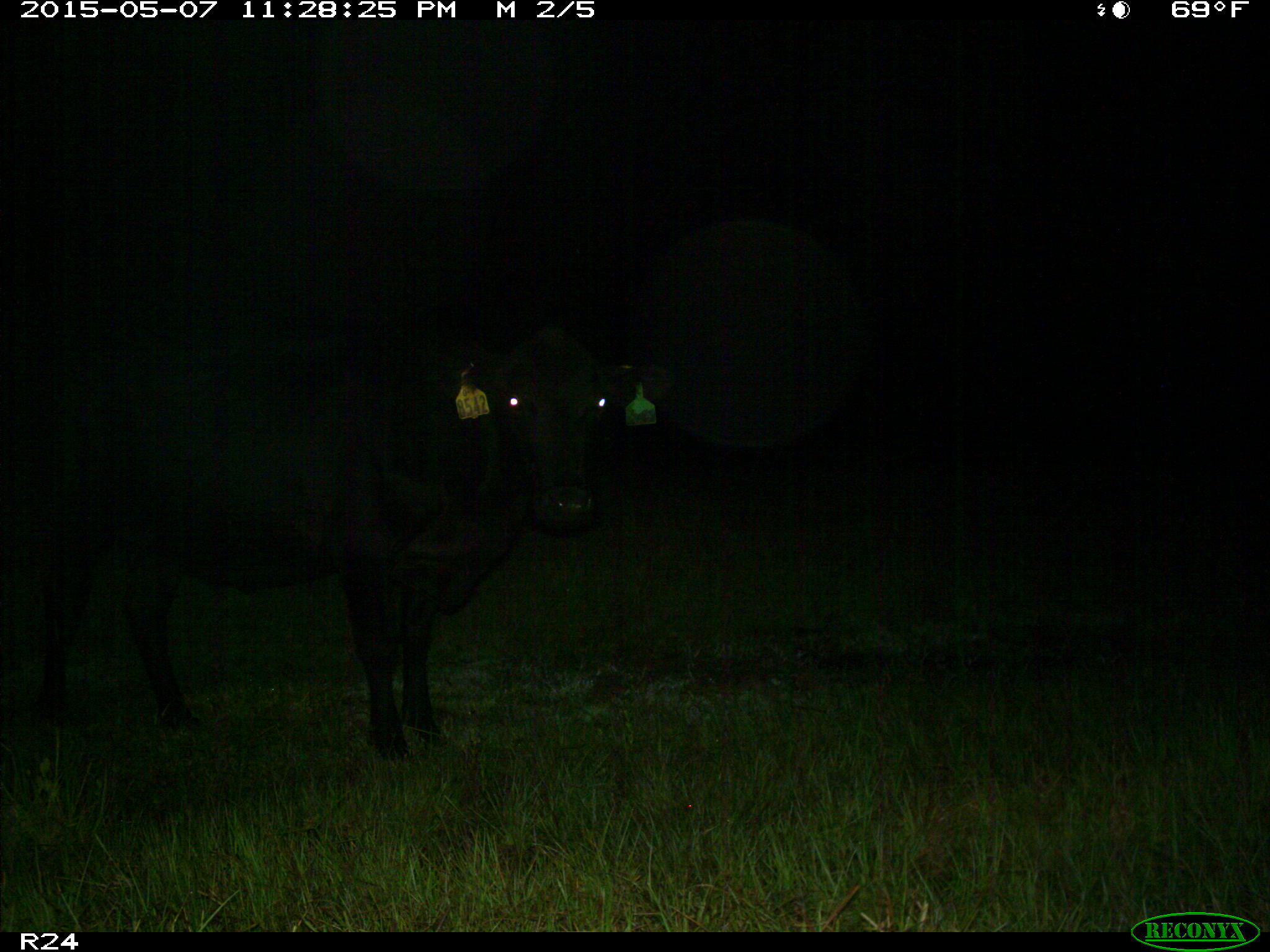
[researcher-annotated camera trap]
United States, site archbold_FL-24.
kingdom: Animalia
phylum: Chordata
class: Mammalia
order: Artiodactyla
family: Bovidae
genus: Bos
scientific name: Bos taurus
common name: domestic cow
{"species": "Bos taurus (domestic cow)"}